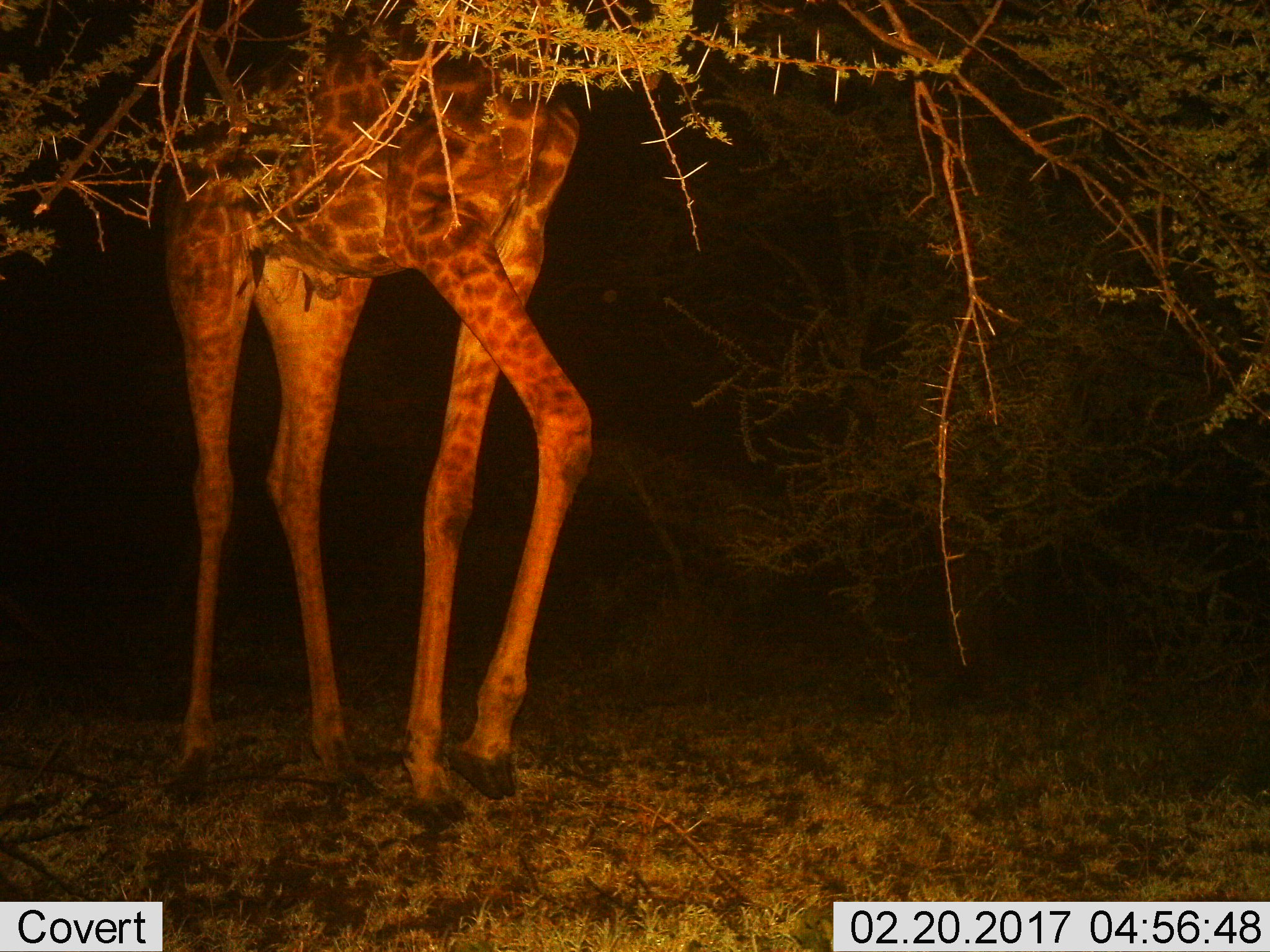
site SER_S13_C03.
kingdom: Animalia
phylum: Chordata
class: Mammalia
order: Artiodactyla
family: Giraffidae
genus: Giraffa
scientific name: Giraffa camelopardalis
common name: giraffe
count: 1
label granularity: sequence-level